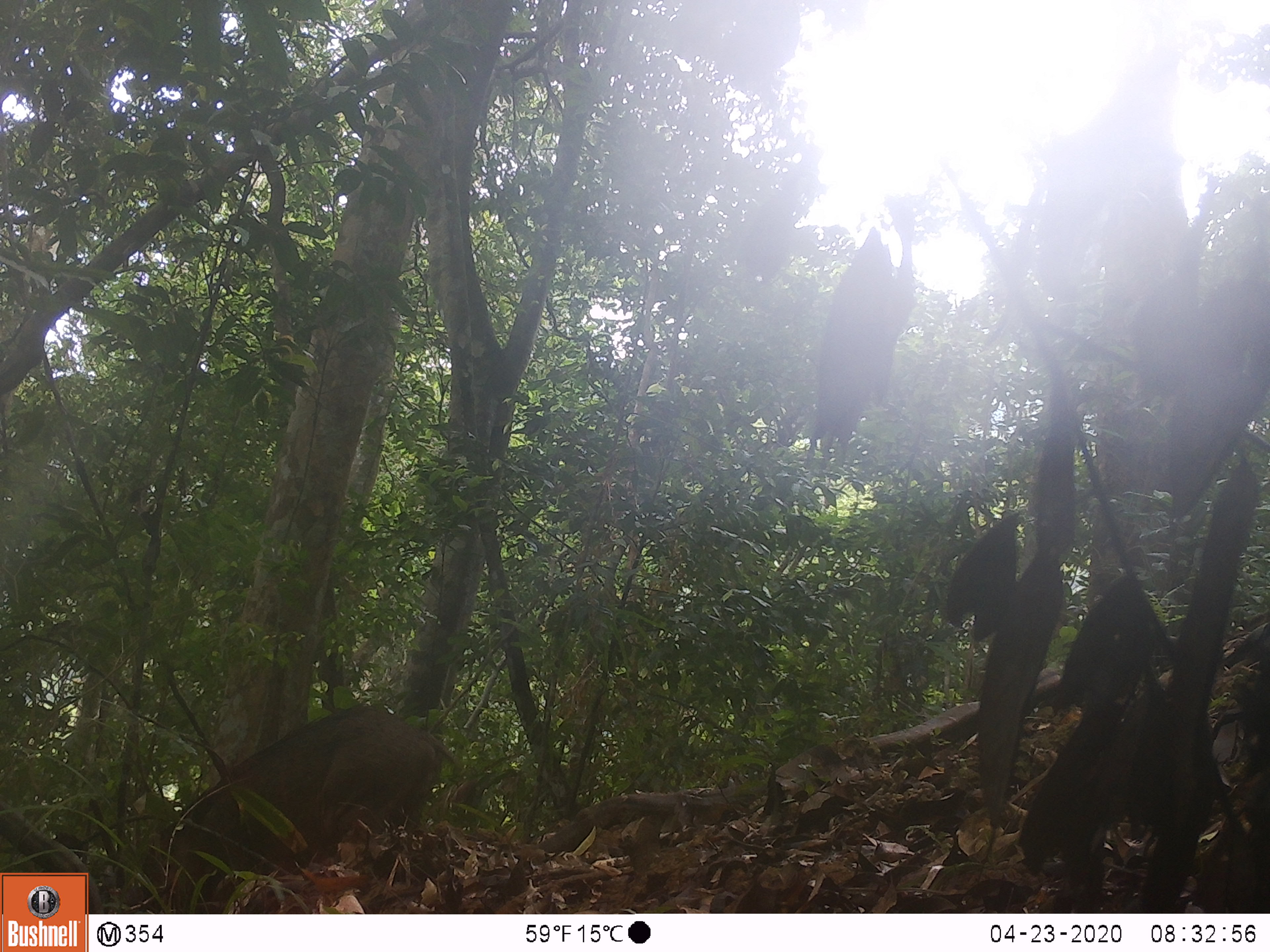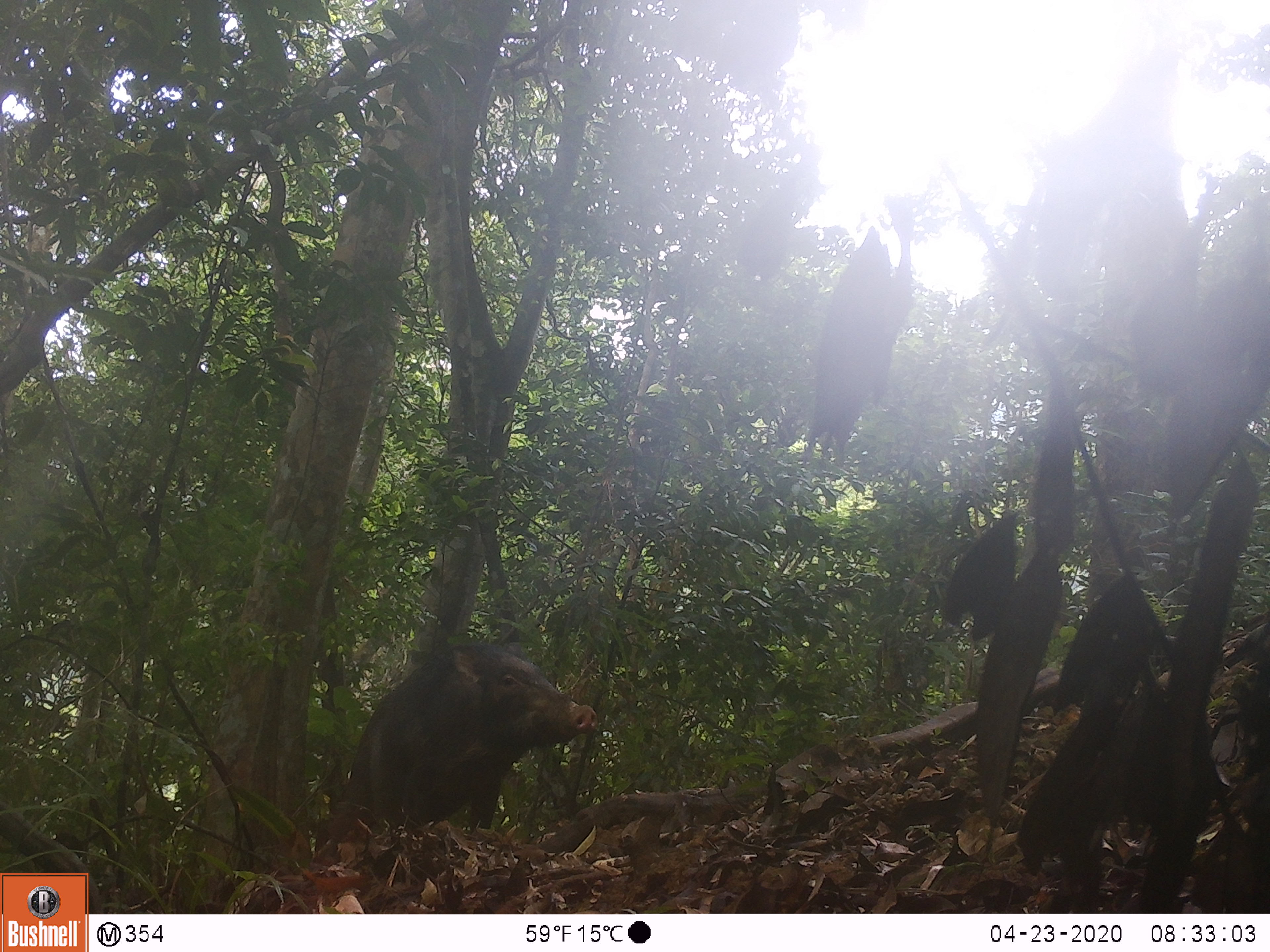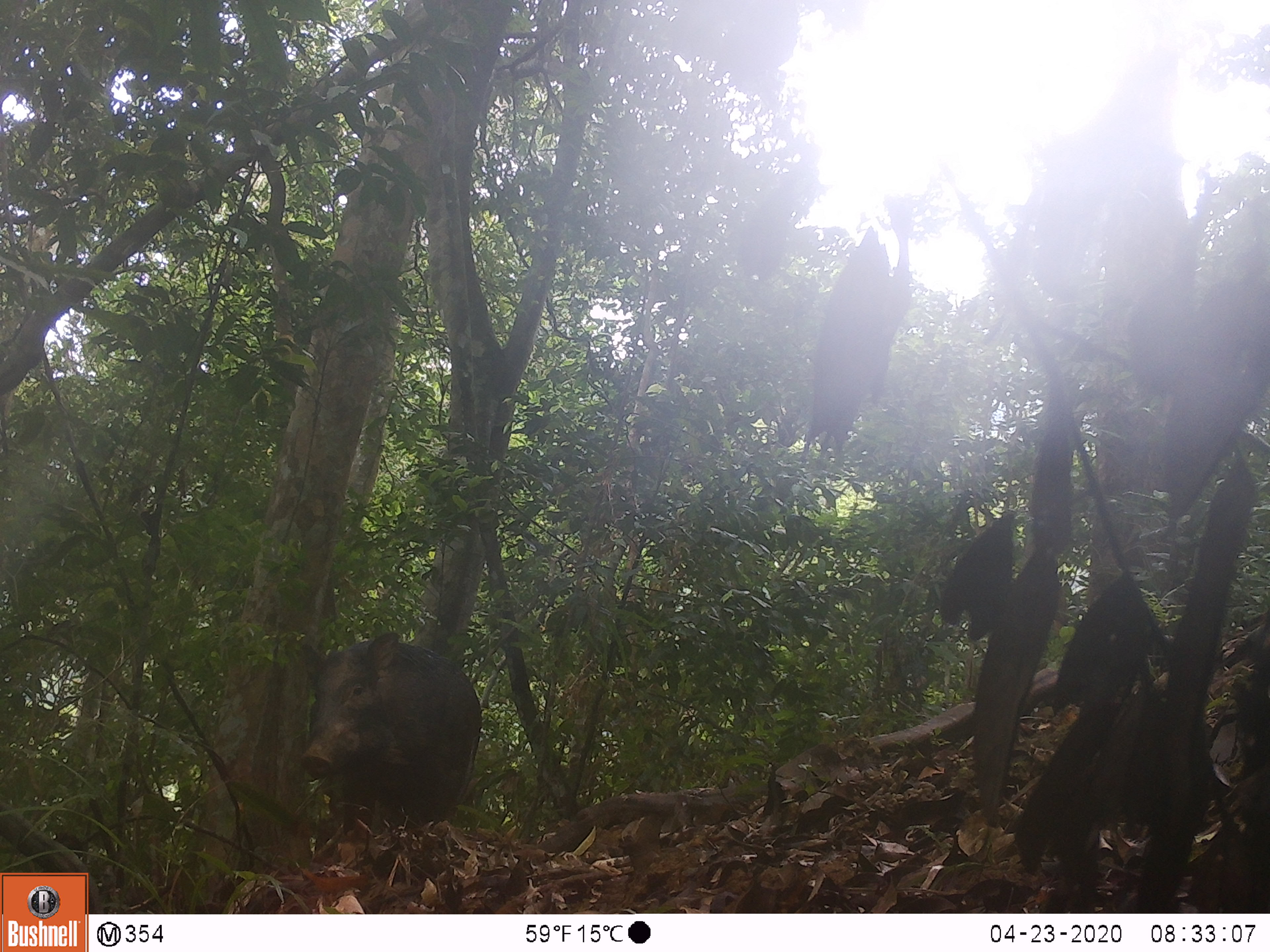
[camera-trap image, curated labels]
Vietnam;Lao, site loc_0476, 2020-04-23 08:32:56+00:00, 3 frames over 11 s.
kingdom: Animalia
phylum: Chordata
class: Mammalia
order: Artiodactyla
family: Suidae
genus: Sus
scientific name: Sus scrofa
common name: eurasian wild pig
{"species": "eurasian wild pig (Sus scrofa)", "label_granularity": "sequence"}